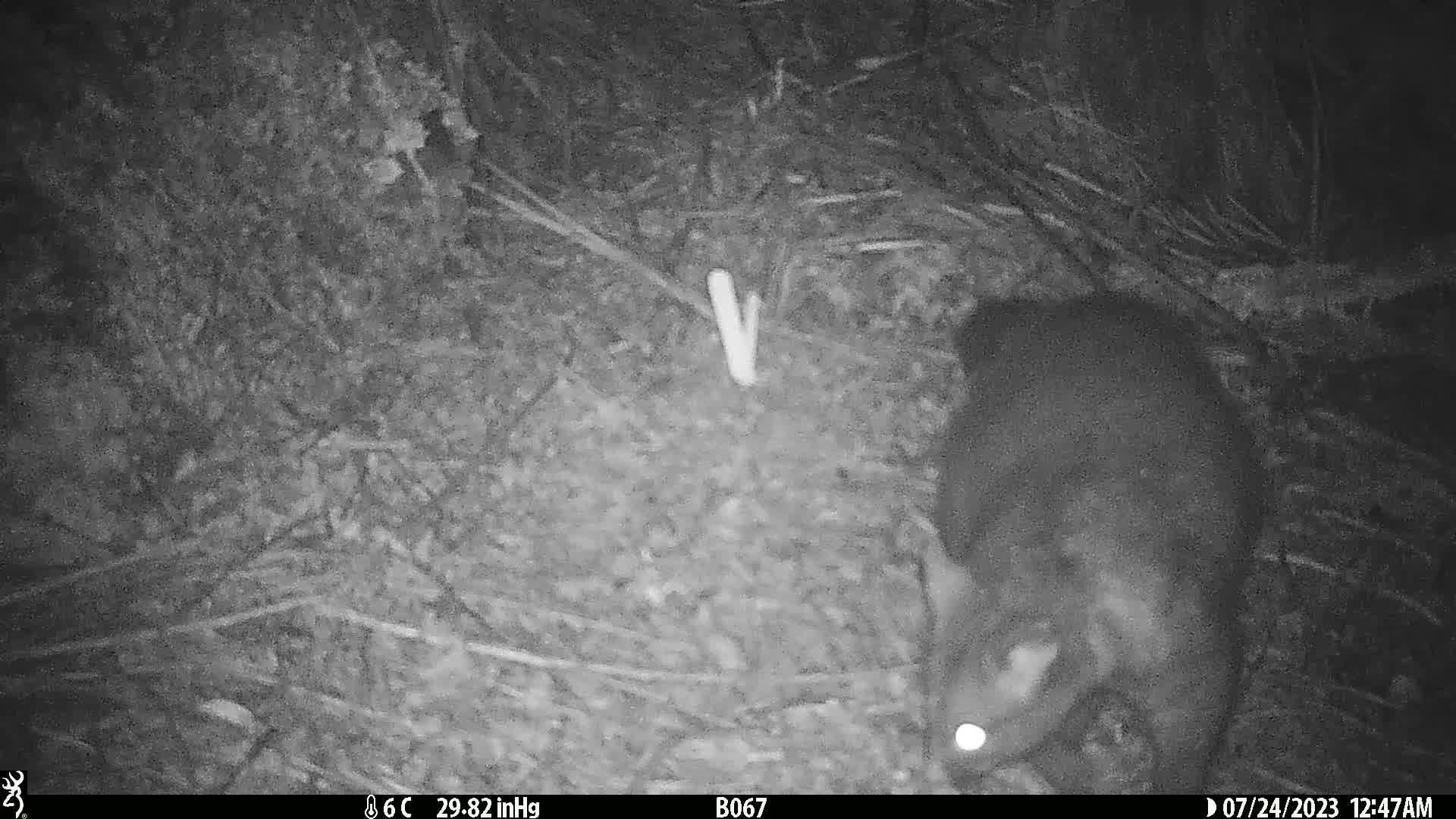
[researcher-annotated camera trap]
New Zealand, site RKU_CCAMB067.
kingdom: Animalia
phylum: Chordata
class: Mammalia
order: Diprotodontia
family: Phalangeridae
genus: Trichosurus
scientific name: Trichosurus vulpecula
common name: common brushtail possum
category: possum